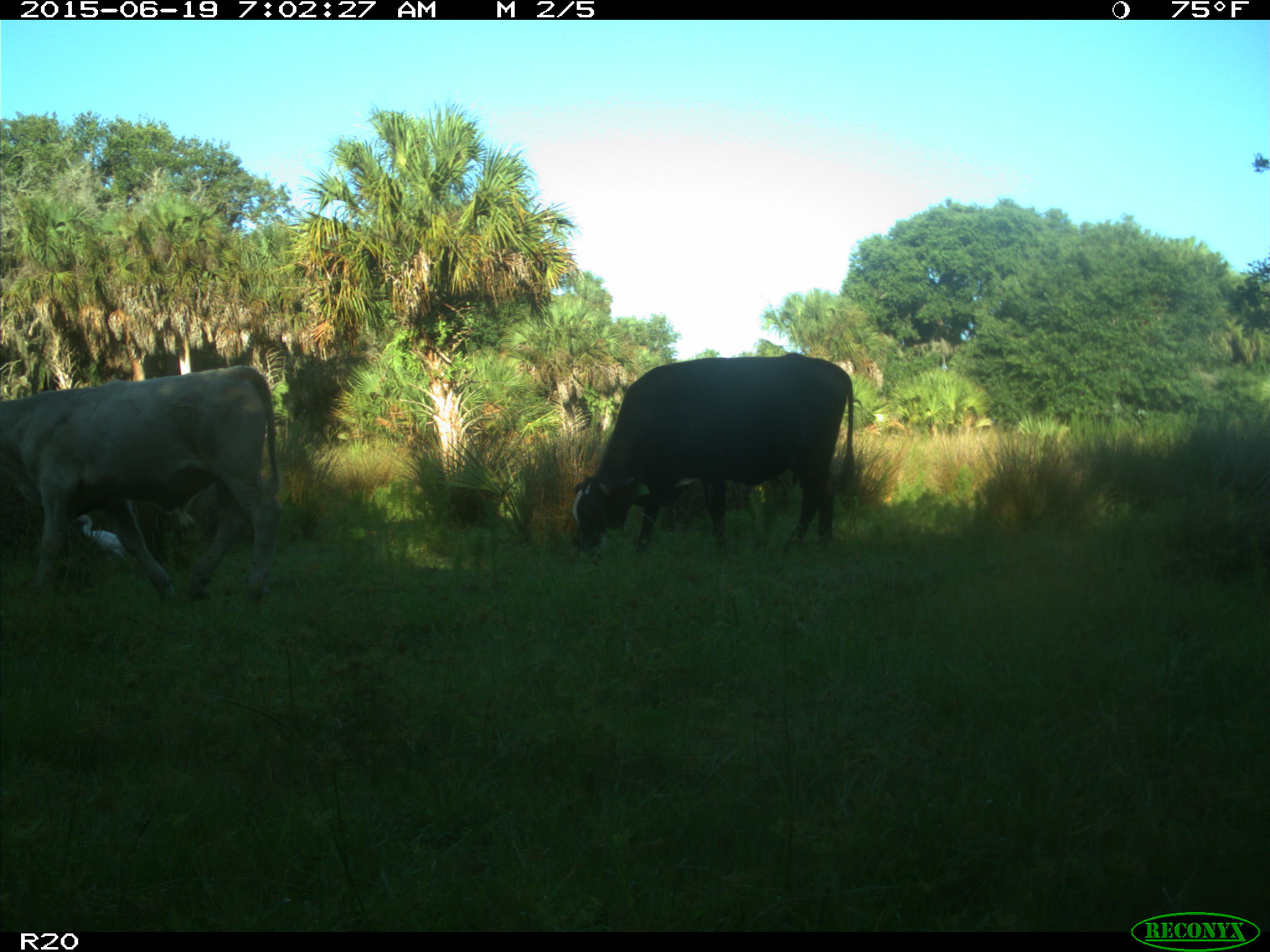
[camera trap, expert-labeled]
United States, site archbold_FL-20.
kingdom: Animalia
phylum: Chordata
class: Mammalia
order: Artiodactyla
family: Bovidae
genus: Bos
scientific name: Bos taurus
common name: domestic cow